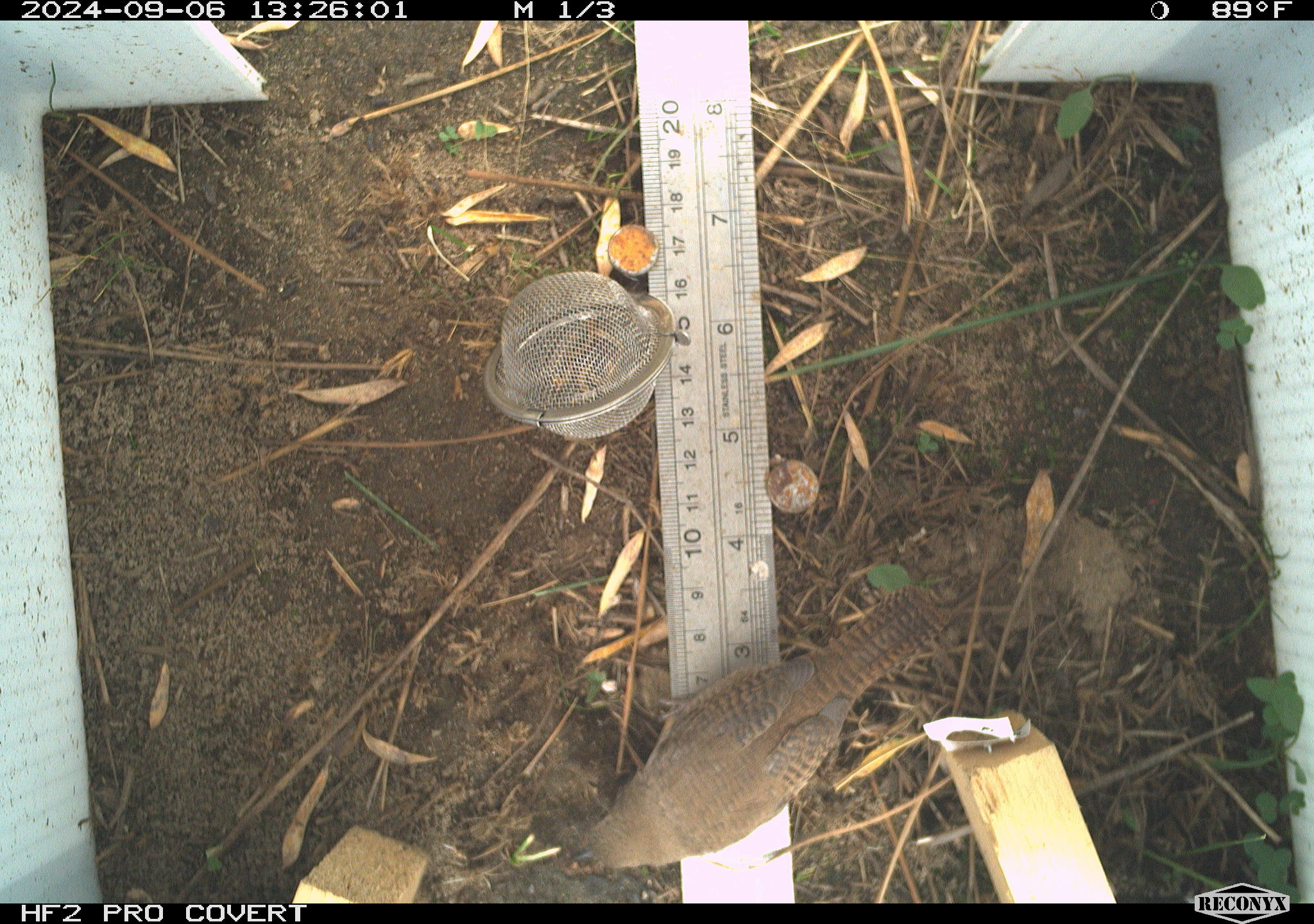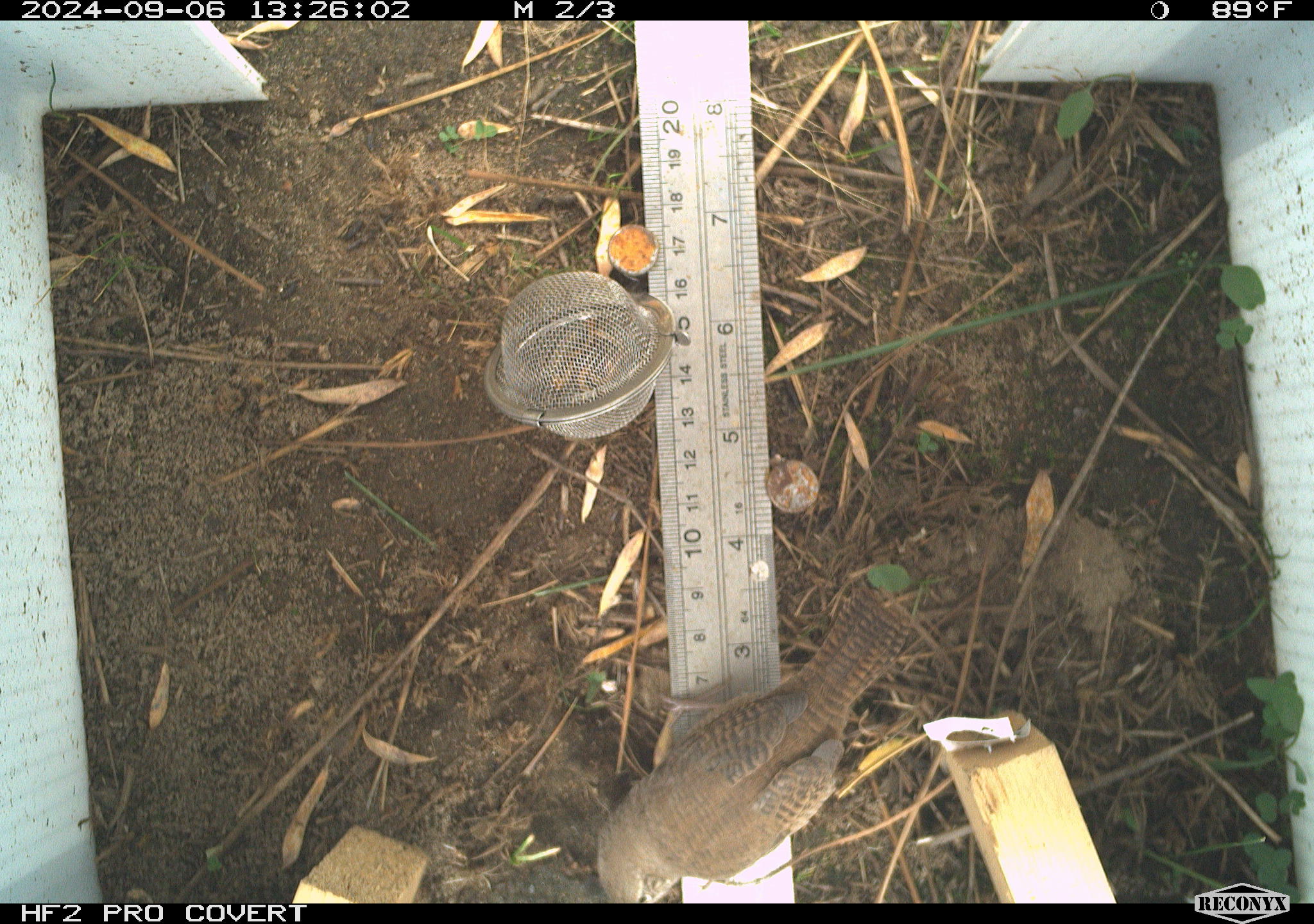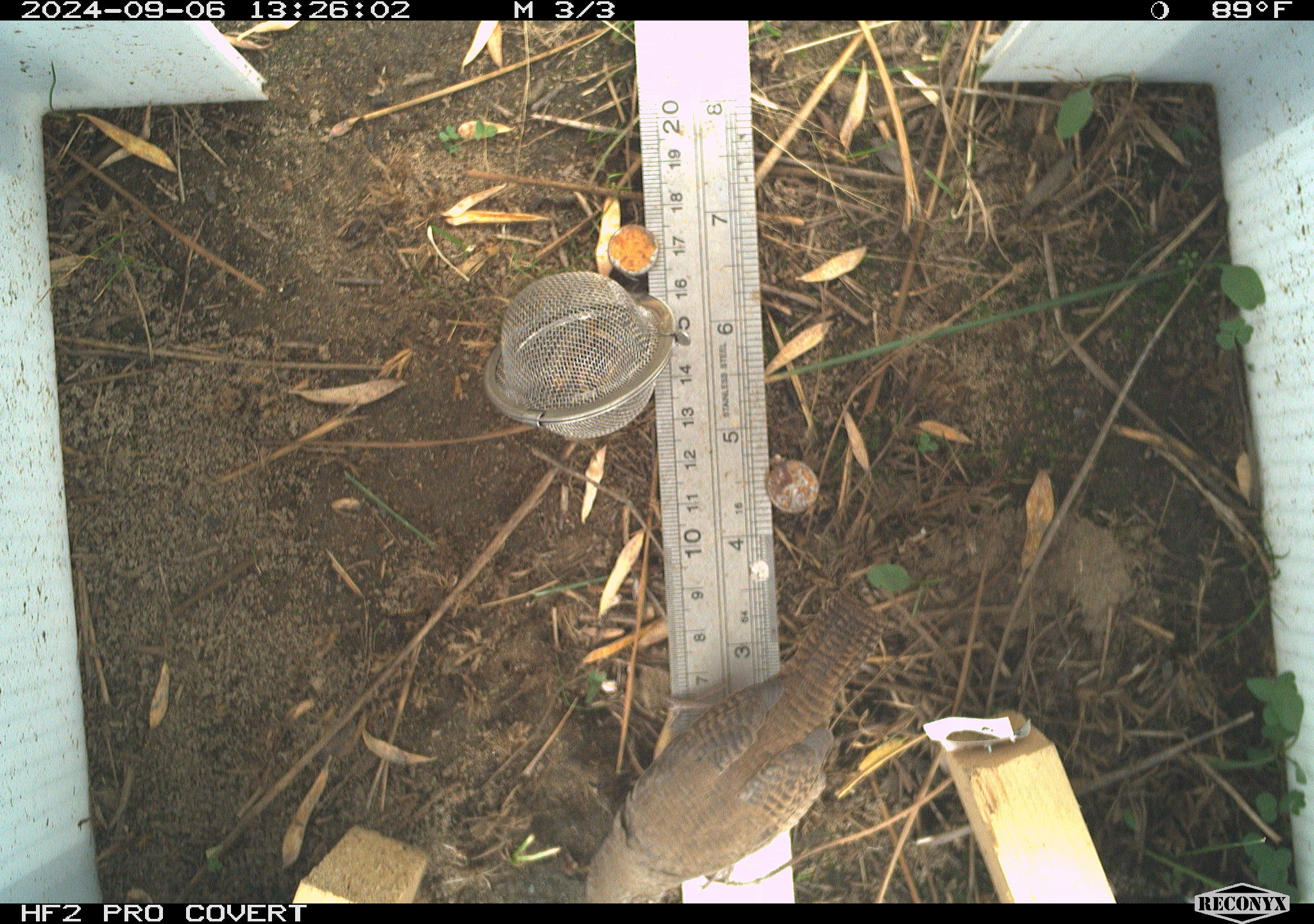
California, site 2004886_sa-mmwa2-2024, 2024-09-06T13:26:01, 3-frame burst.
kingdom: Animalia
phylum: Chordata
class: Aves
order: Passeriformes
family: Troglodytidae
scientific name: Troglodytidae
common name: wren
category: troglodytidae family